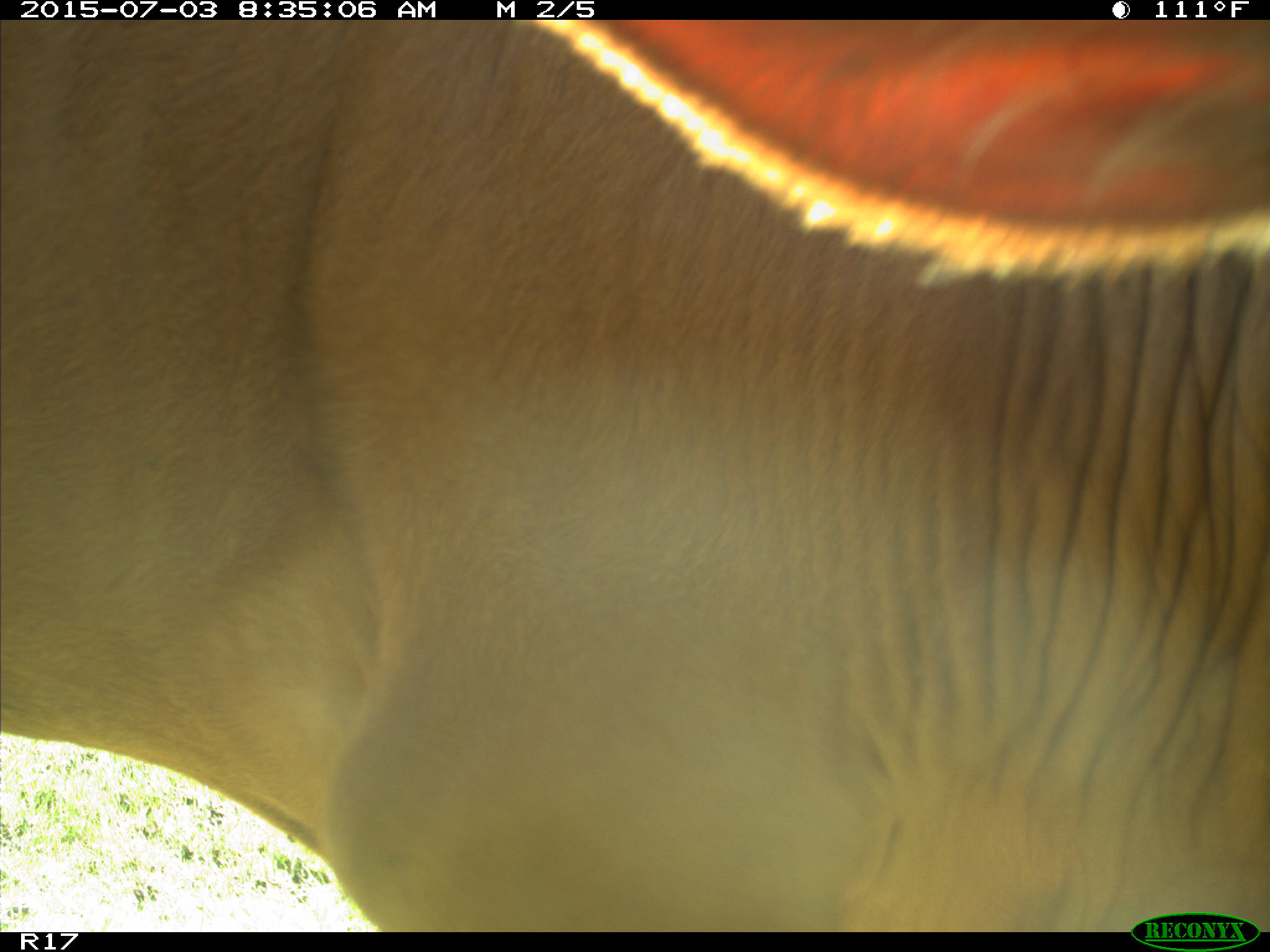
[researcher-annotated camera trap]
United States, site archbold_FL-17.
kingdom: Animalia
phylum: Chordata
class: Mammalia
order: Artiodactyla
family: Bovidae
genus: Bos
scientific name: Bos taurus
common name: domestic cow